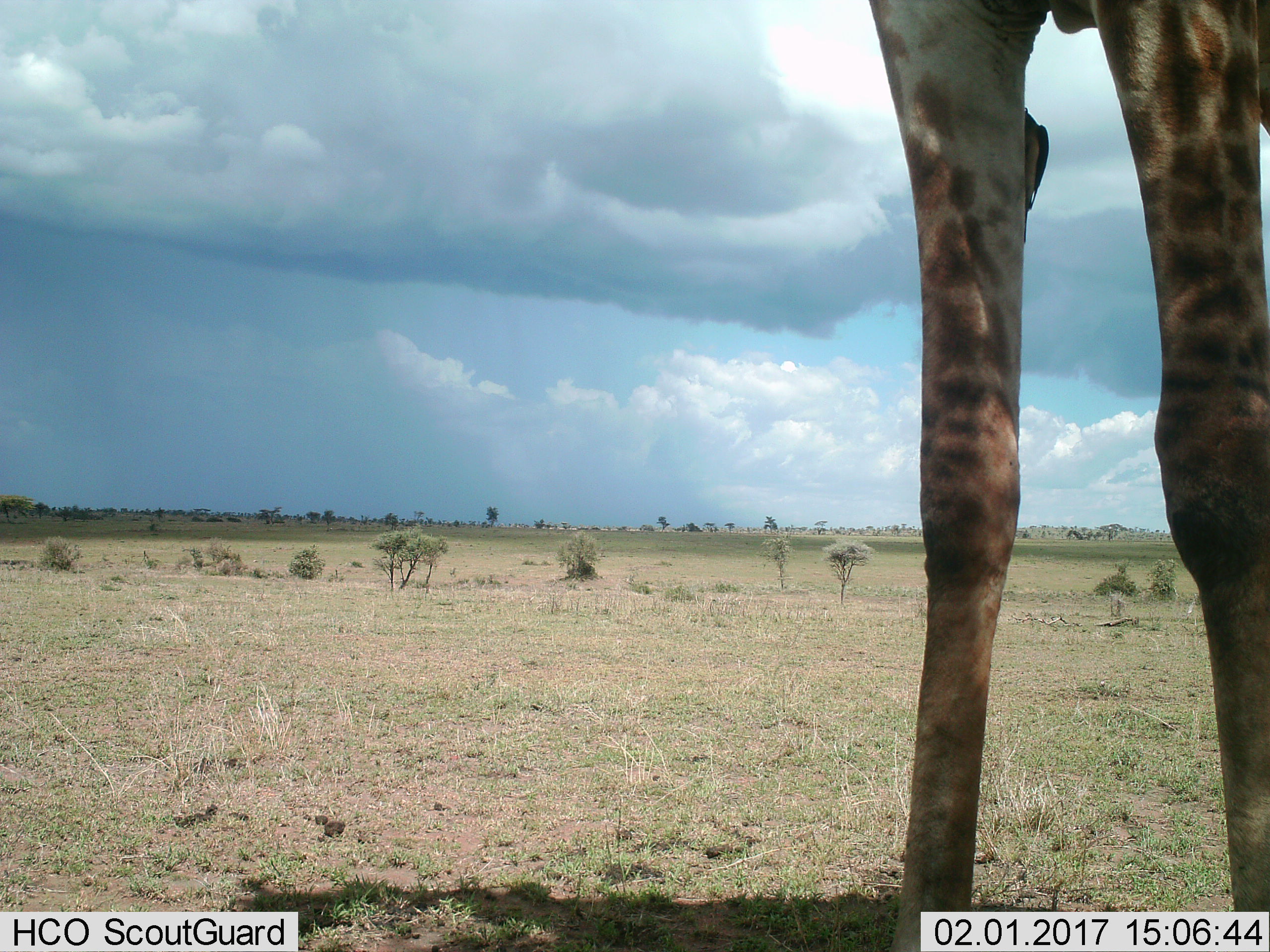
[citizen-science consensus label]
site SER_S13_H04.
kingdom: Animalia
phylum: Chordata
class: Mammalia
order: Artiodactyla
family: Giraffidae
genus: Giraffa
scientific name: Giraffa camelopardalis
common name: giraffe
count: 1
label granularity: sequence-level